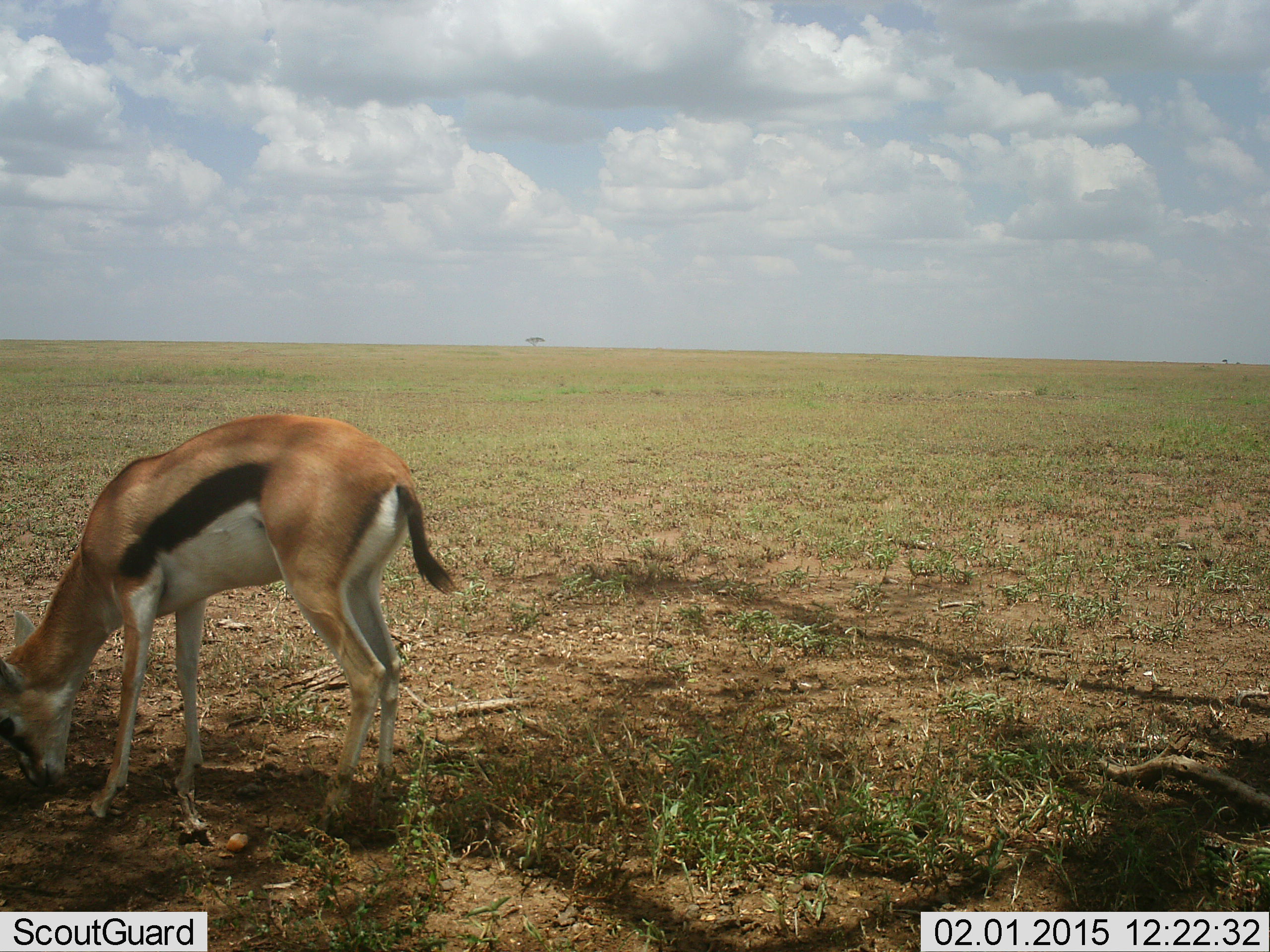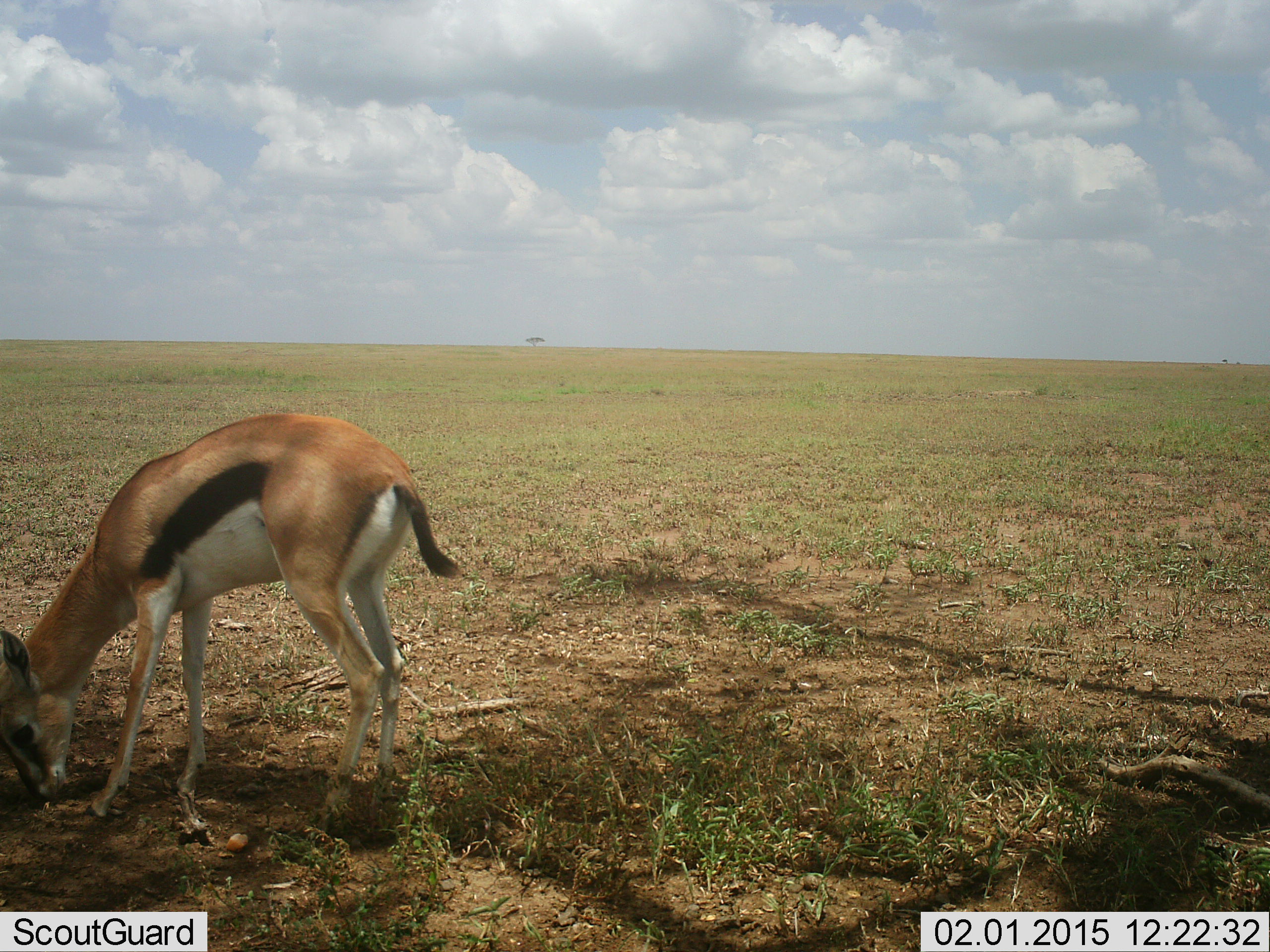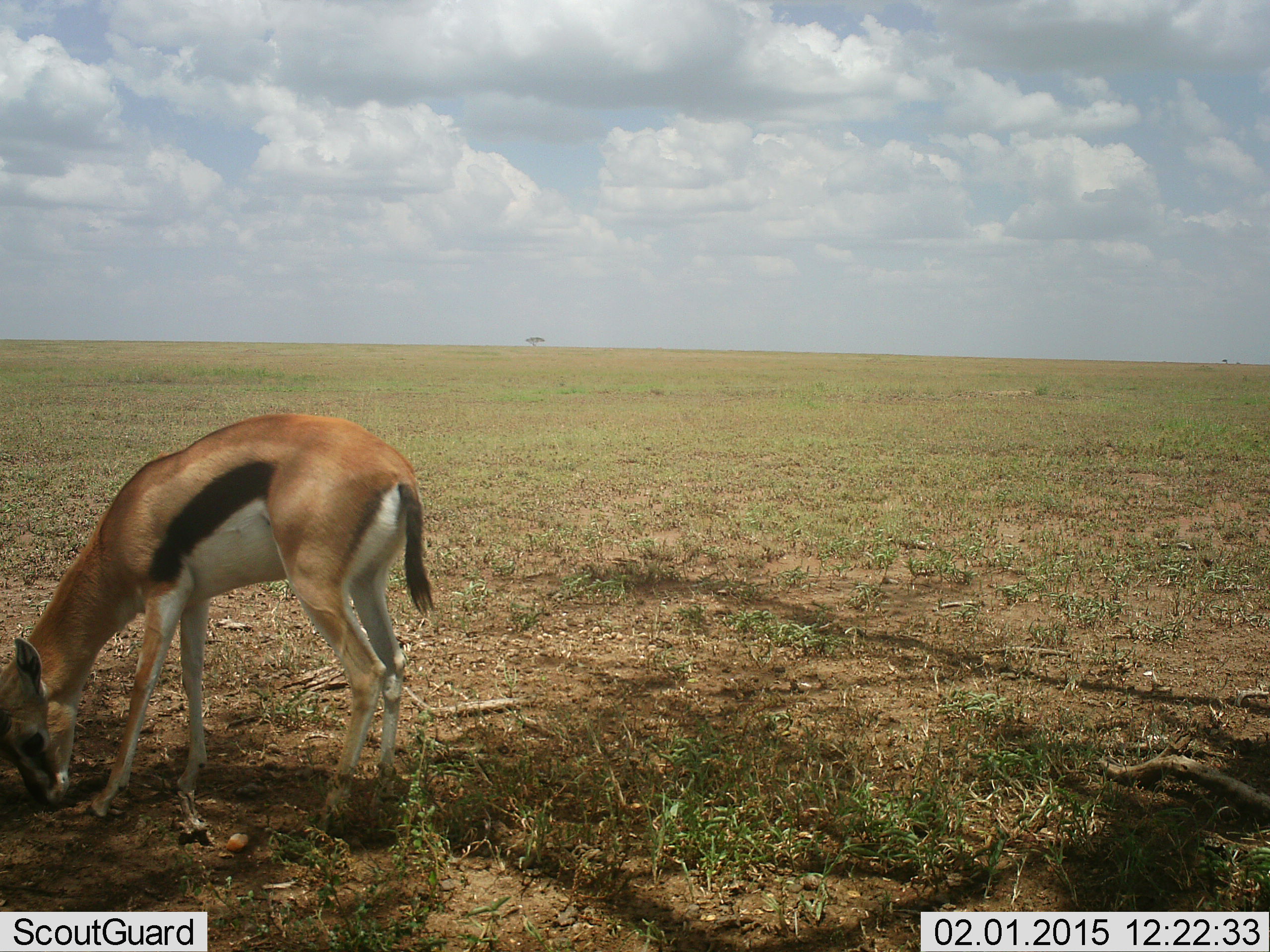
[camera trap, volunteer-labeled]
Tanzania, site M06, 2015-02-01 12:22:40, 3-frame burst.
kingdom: Animalia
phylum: Chordata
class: Mammalia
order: Artiodactyla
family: Bovidae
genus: Eudorcas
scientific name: Eudorcas thomsonii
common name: thomson's gazelle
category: gazellethomsons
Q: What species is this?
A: Gazellethomsons (thomson's gazelle) (Eudorcas thomsonii).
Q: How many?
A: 1.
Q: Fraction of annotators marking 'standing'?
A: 0%.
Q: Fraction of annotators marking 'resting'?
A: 0%.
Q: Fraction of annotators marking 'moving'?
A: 10%.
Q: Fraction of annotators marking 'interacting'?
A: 0%.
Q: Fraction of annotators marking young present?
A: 0%.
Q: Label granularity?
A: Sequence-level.